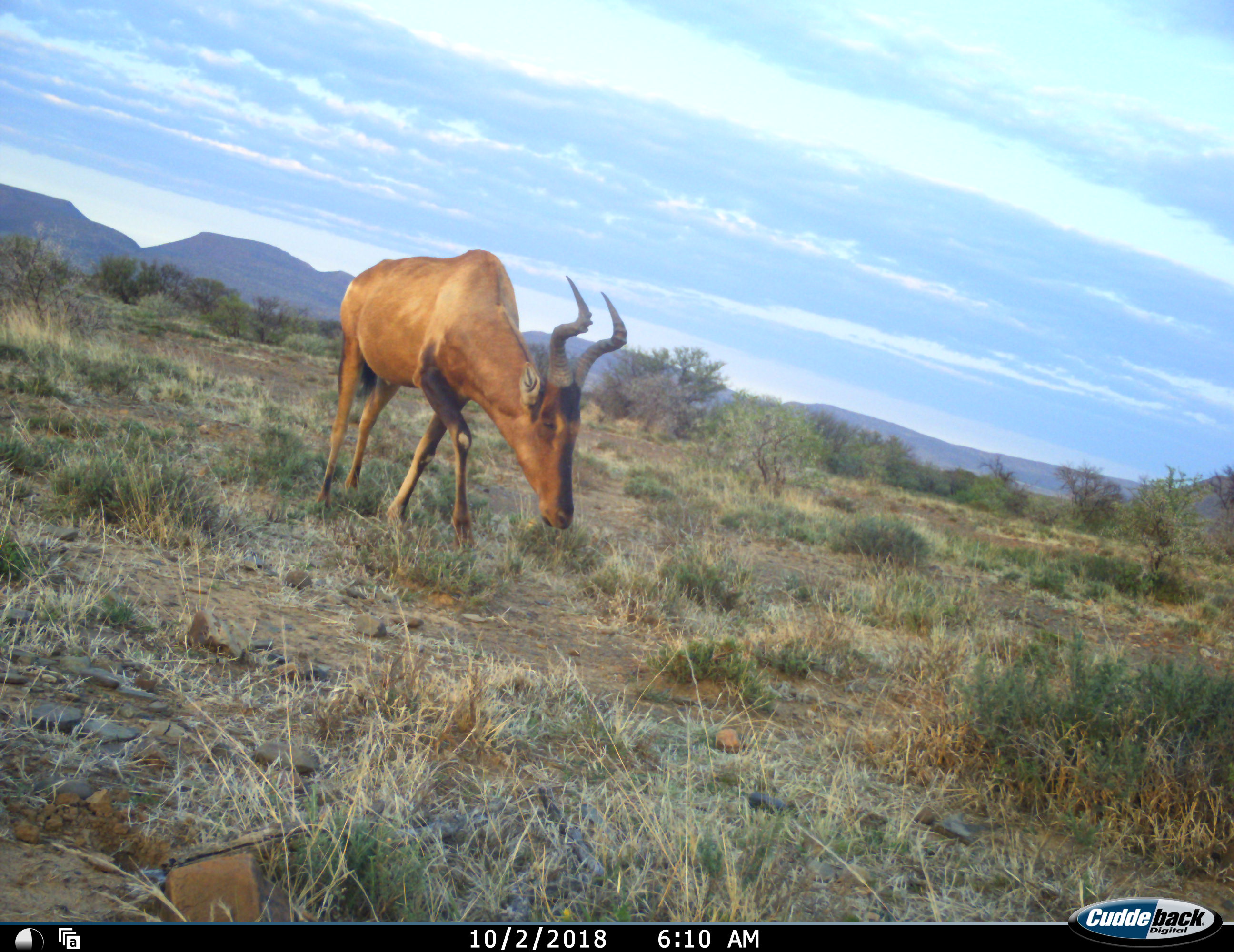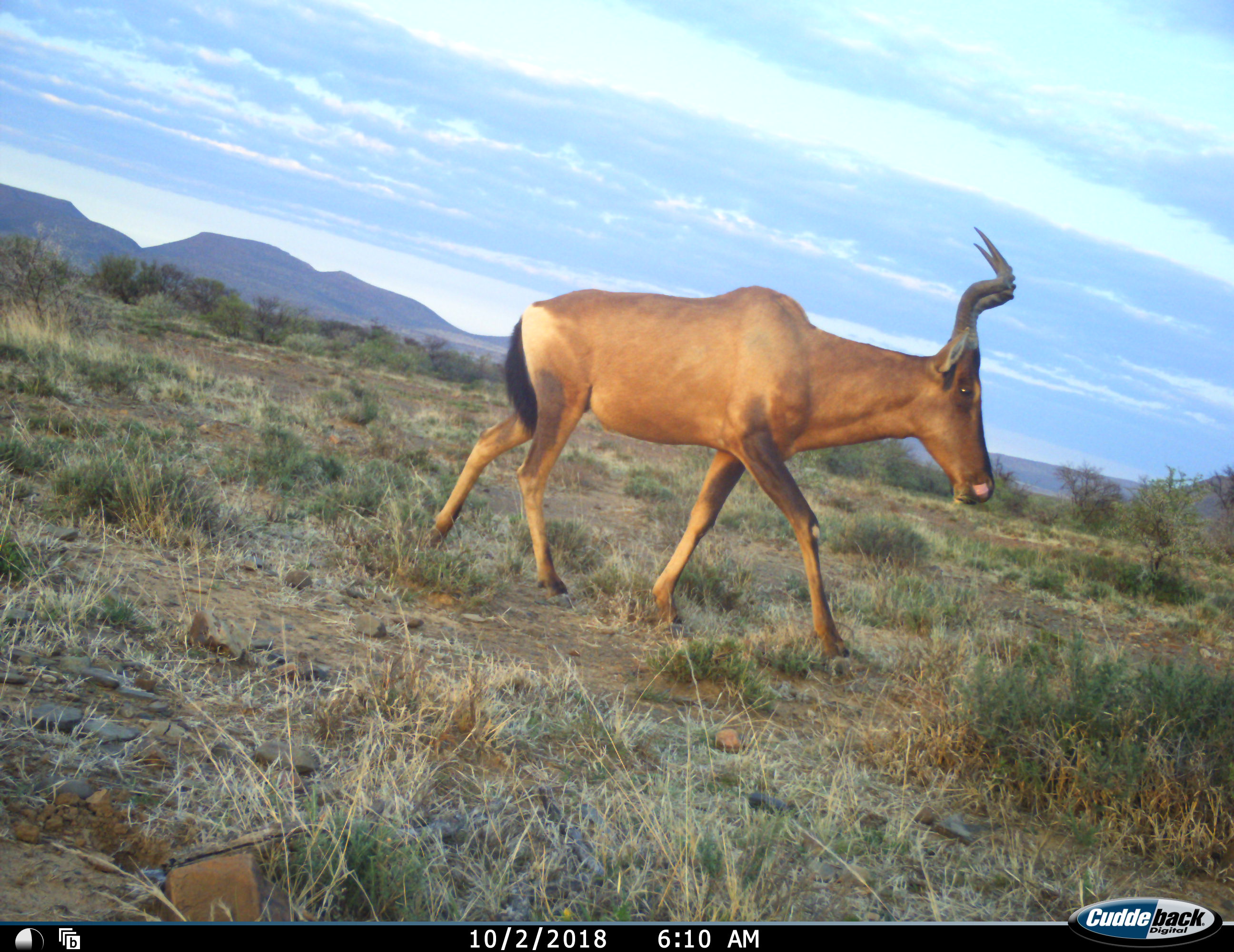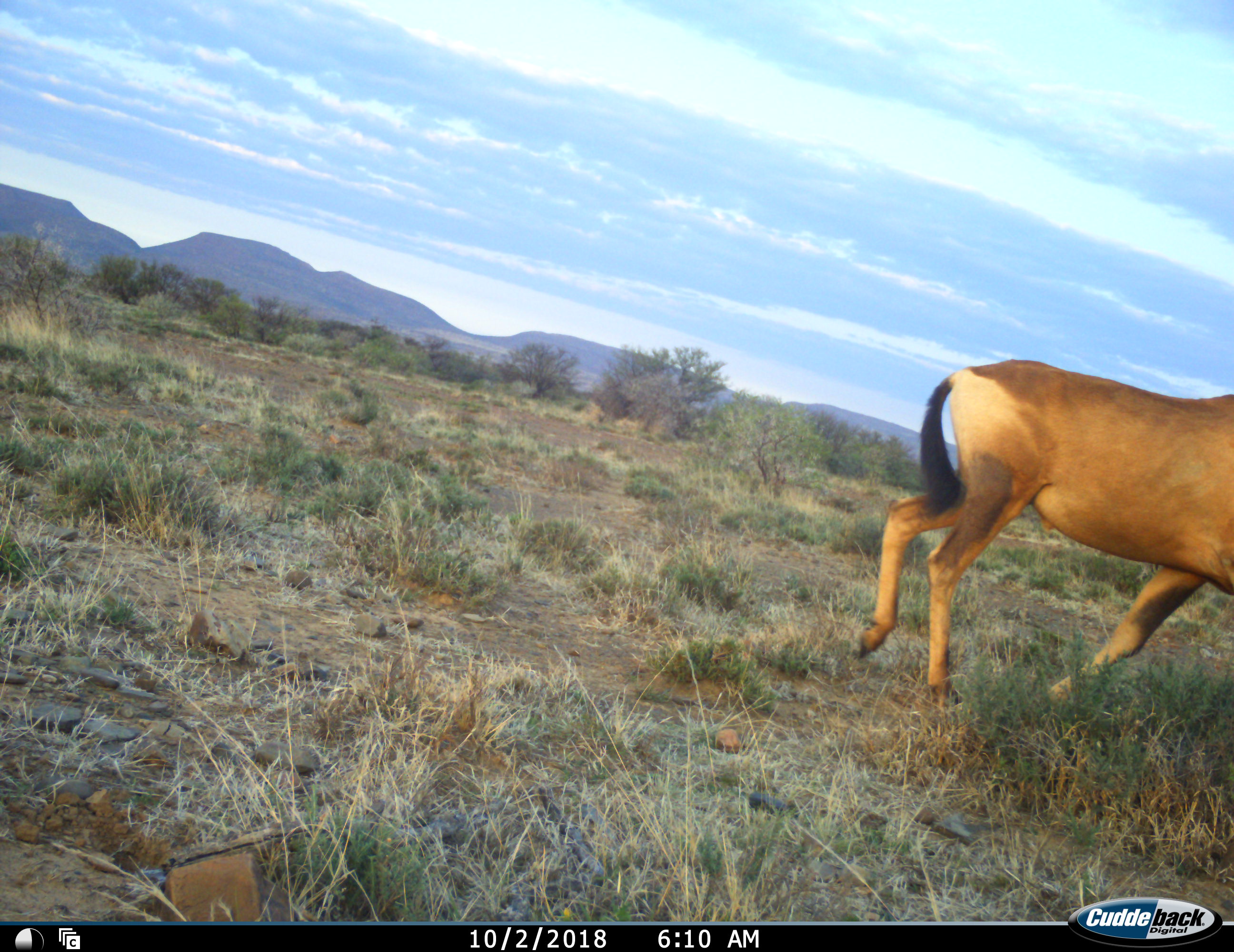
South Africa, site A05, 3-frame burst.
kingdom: Animalia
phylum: Chordata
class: Mammalia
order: Artiodactyla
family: Bovidae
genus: Alcelaphus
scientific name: Alcelaphus buselaphus caama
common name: red hartebeest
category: hartebeestred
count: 1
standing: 10%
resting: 0%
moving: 80%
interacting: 0%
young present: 0%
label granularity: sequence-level